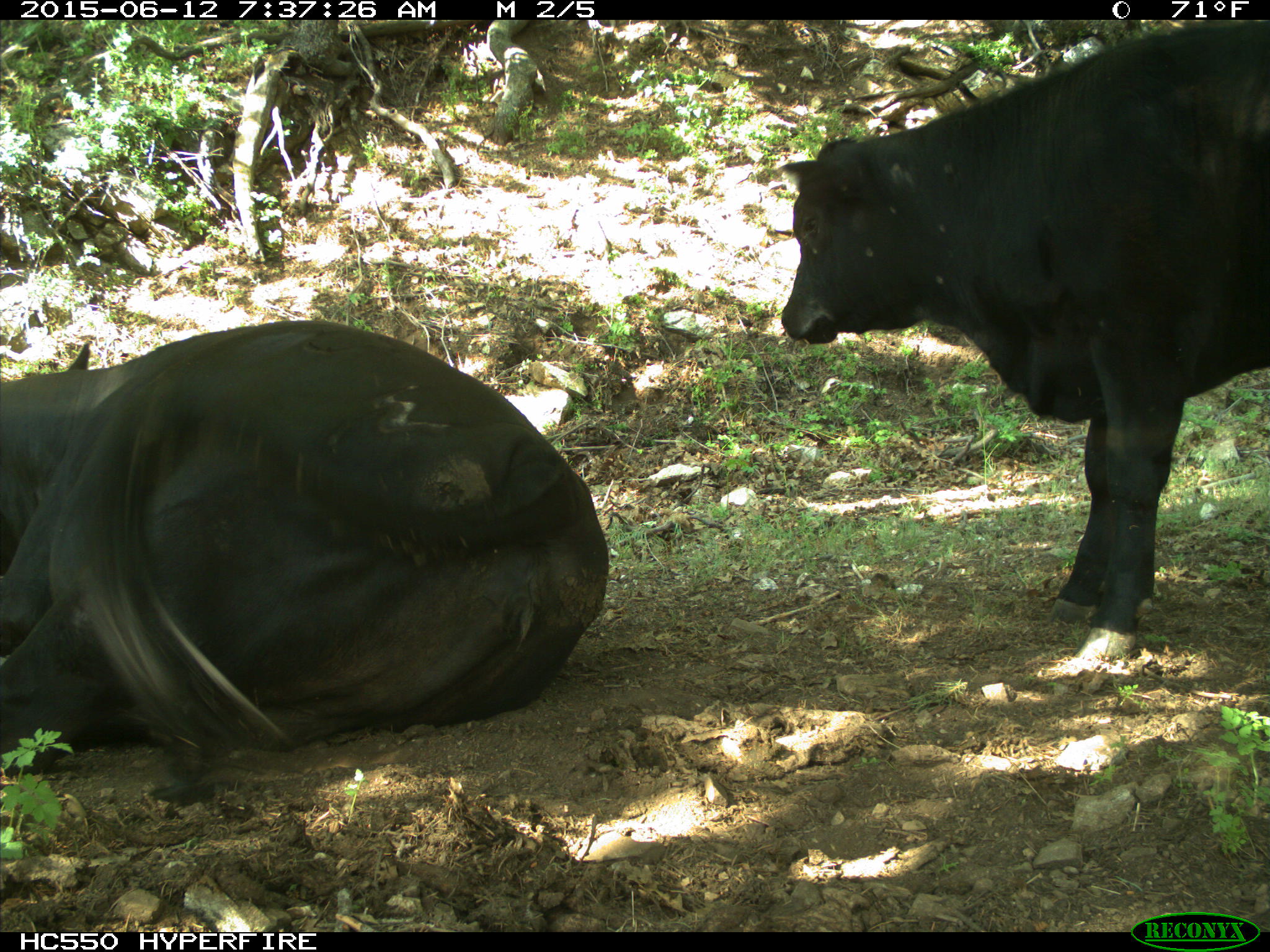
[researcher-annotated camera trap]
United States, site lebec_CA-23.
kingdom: Animalia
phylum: Chordata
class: Mammalia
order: Artiodactyla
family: Bovidae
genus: Bos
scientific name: Bos taurus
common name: domestic cow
Bos taurus (domestic cow).